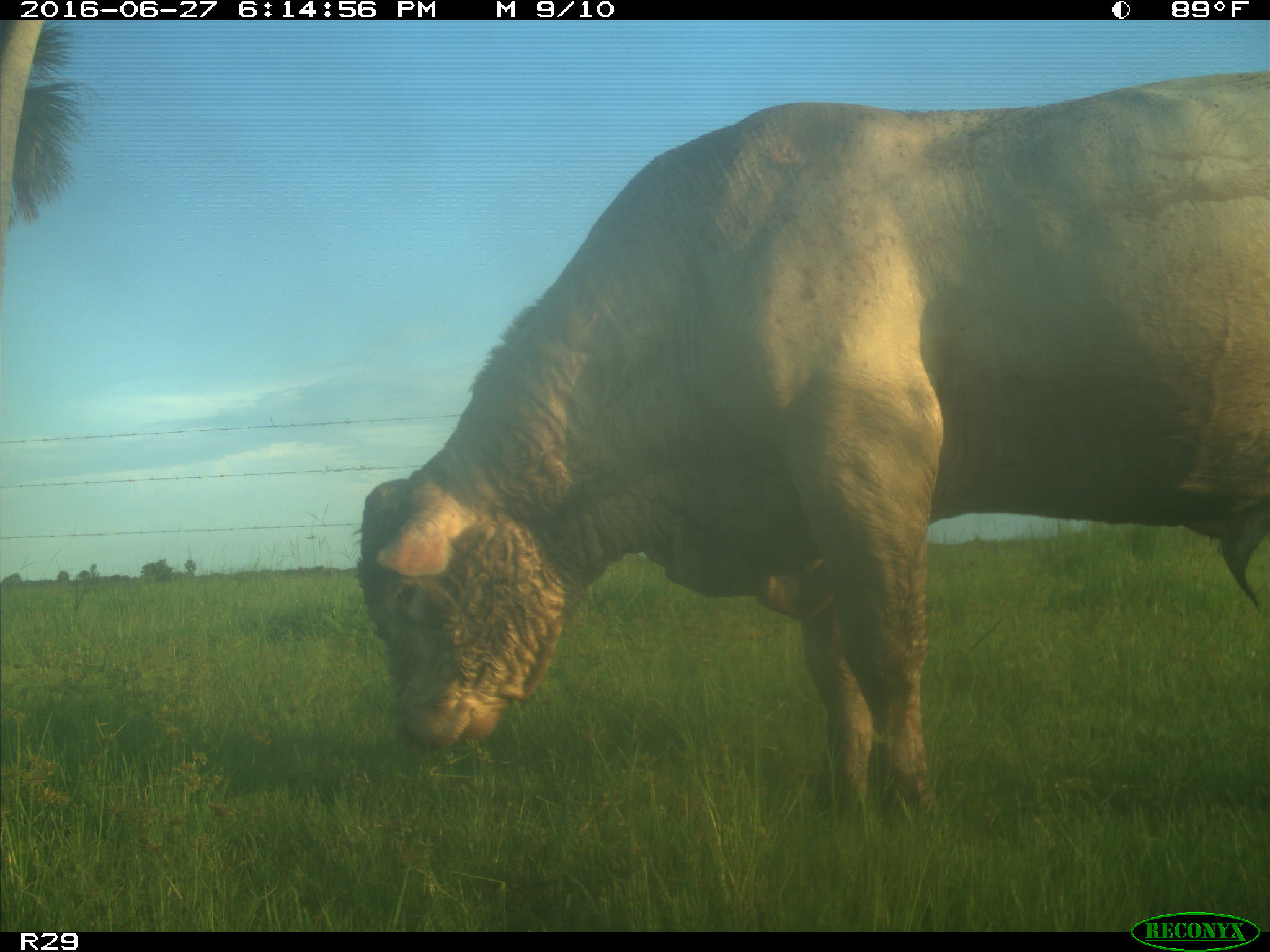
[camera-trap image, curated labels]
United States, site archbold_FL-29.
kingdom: Animalia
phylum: Chordata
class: Mammalia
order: Artiodactyla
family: Bovidae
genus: Bos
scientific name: Bos taurus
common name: domestic cow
Bos taurus (domestic cow).